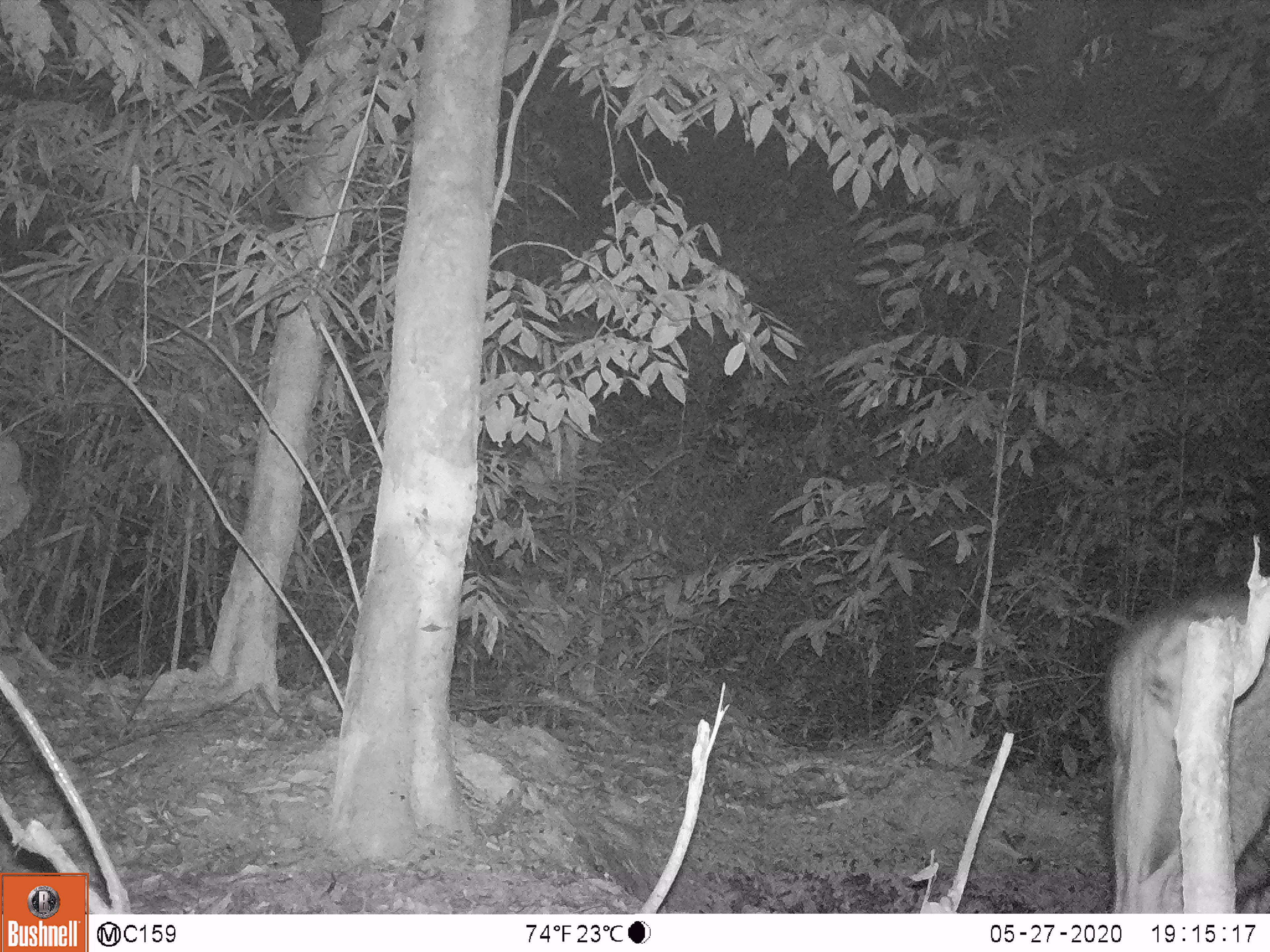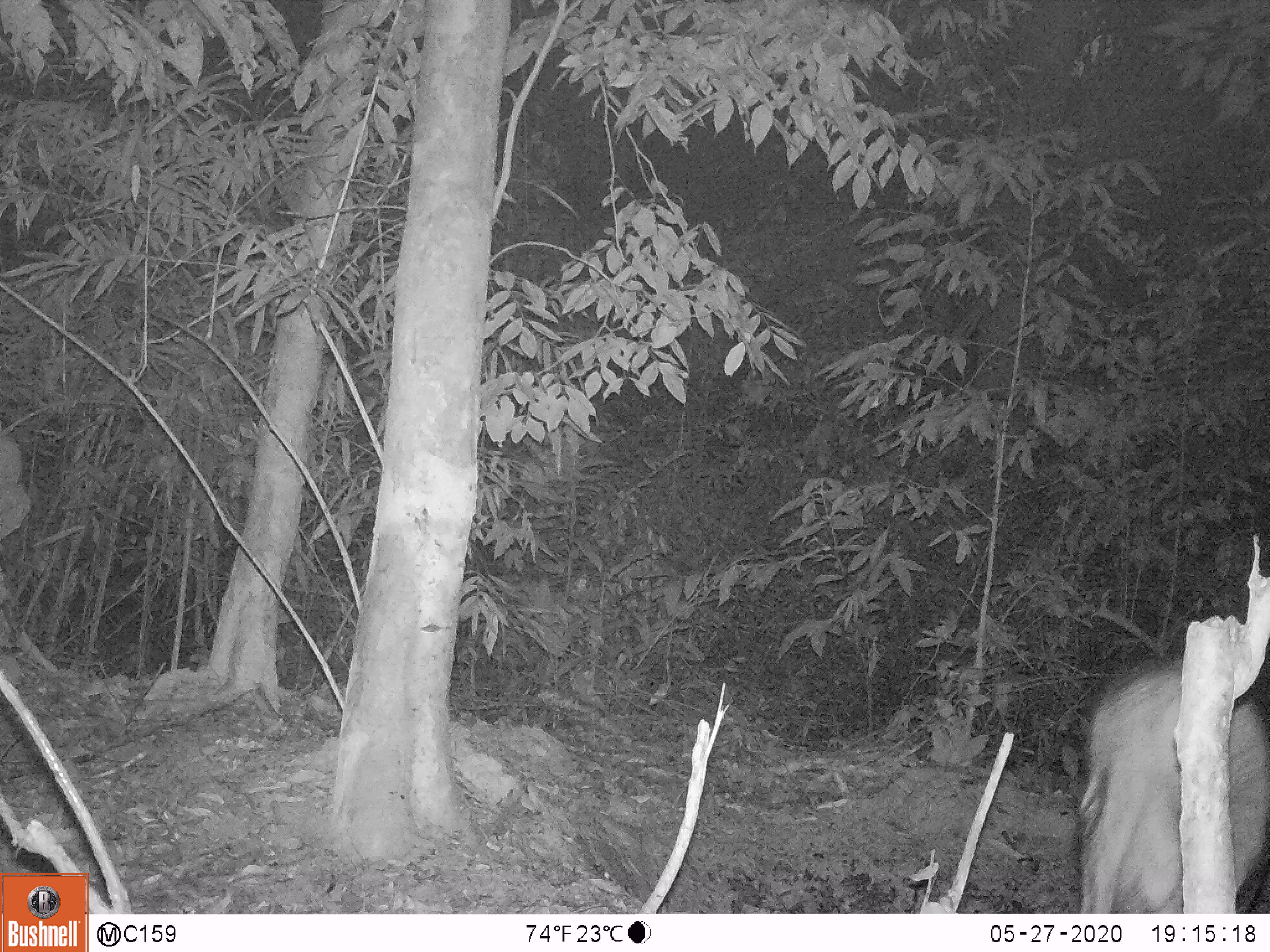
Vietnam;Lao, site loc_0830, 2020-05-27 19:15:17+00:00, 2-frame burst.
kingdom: Animalia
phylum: Chordata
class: Mammalia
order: Artiodactyla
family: Suidae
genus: Sus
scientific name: Sus scrofa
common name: eurasian wild pig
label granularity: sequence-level